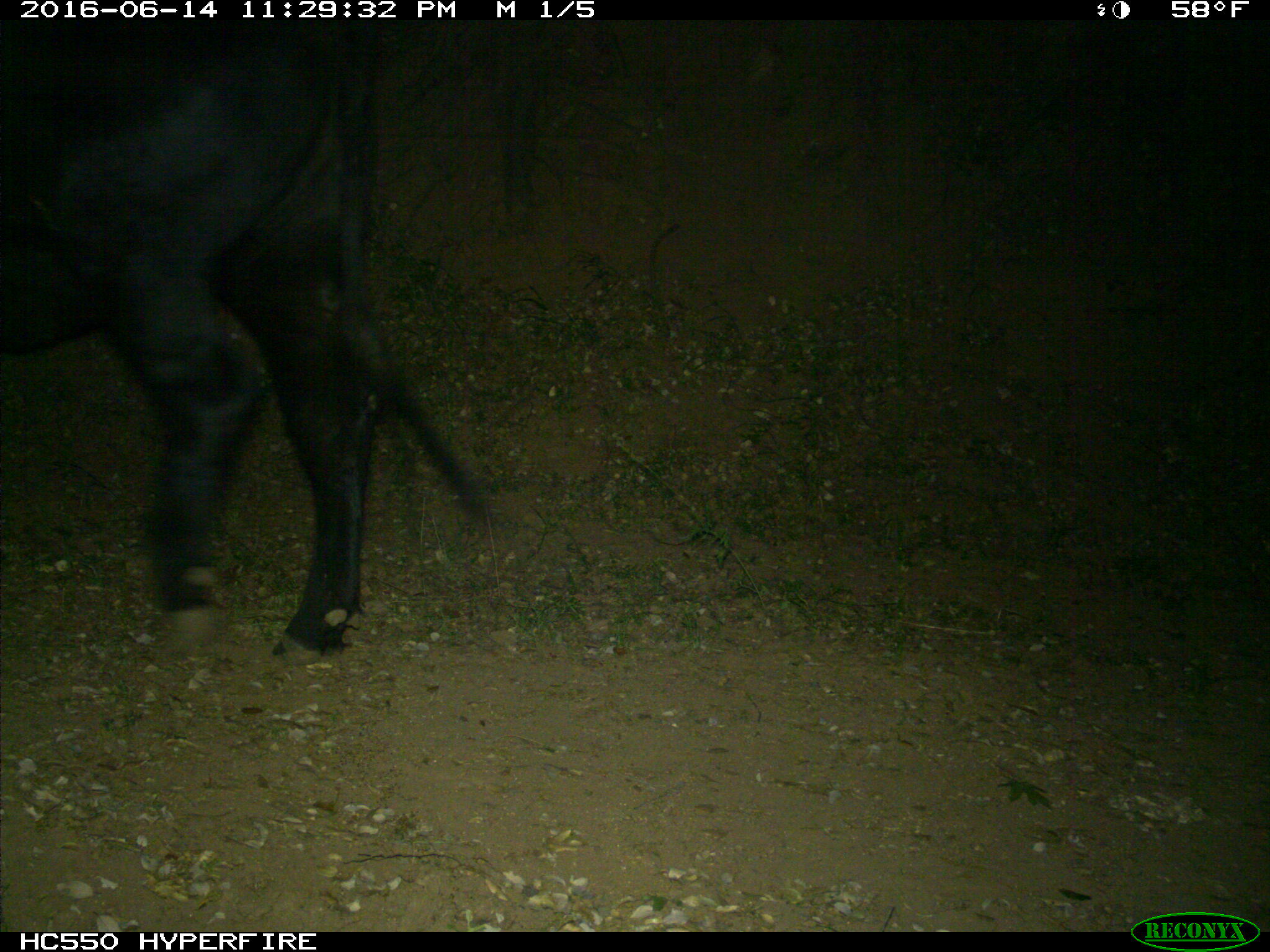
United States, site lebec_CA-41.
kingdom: Animalia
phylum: Chordata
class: Mammalia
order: Artiodactyla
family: Bovidae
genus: Bos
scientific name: Bos taurus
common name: domestic cow